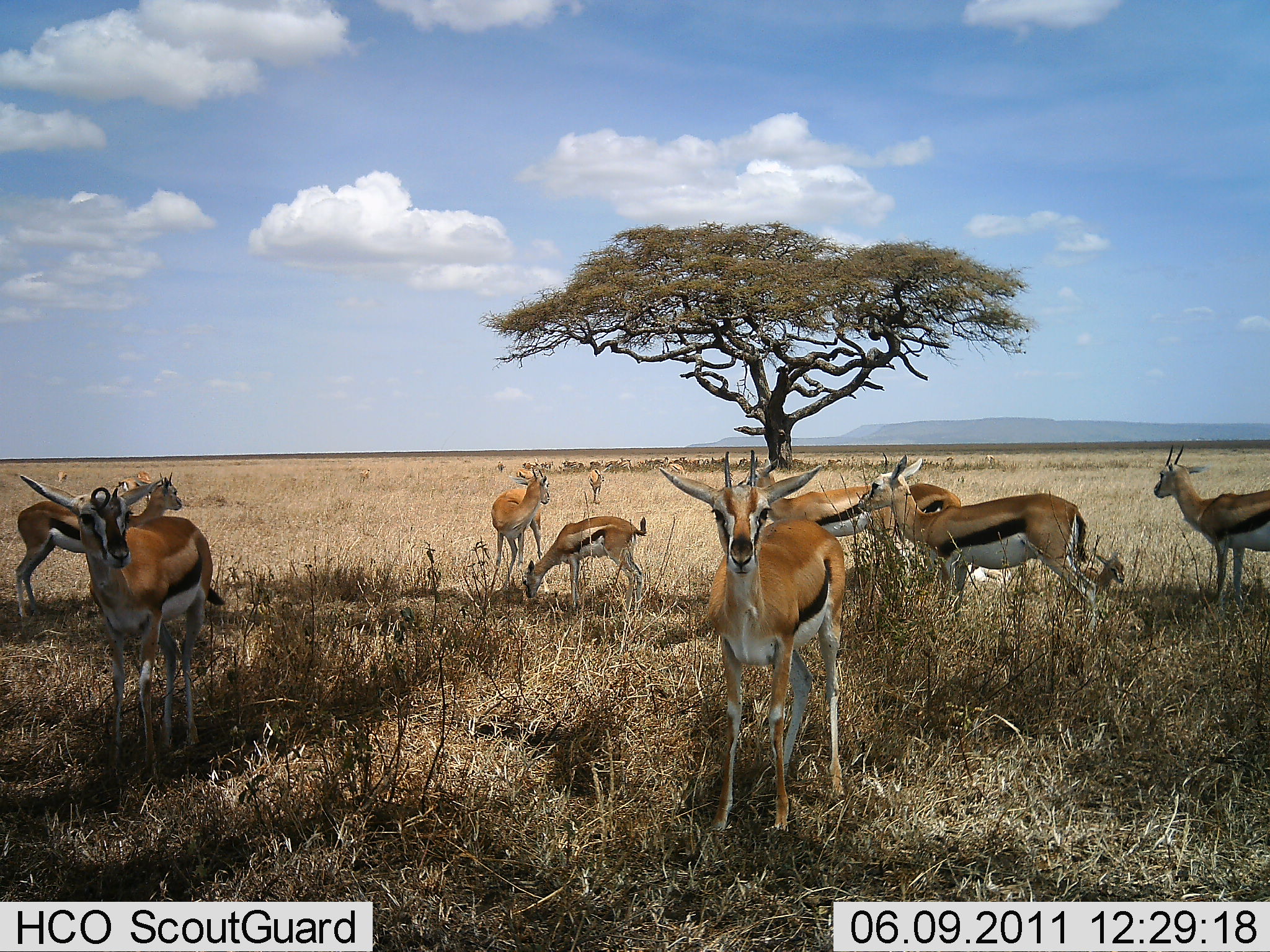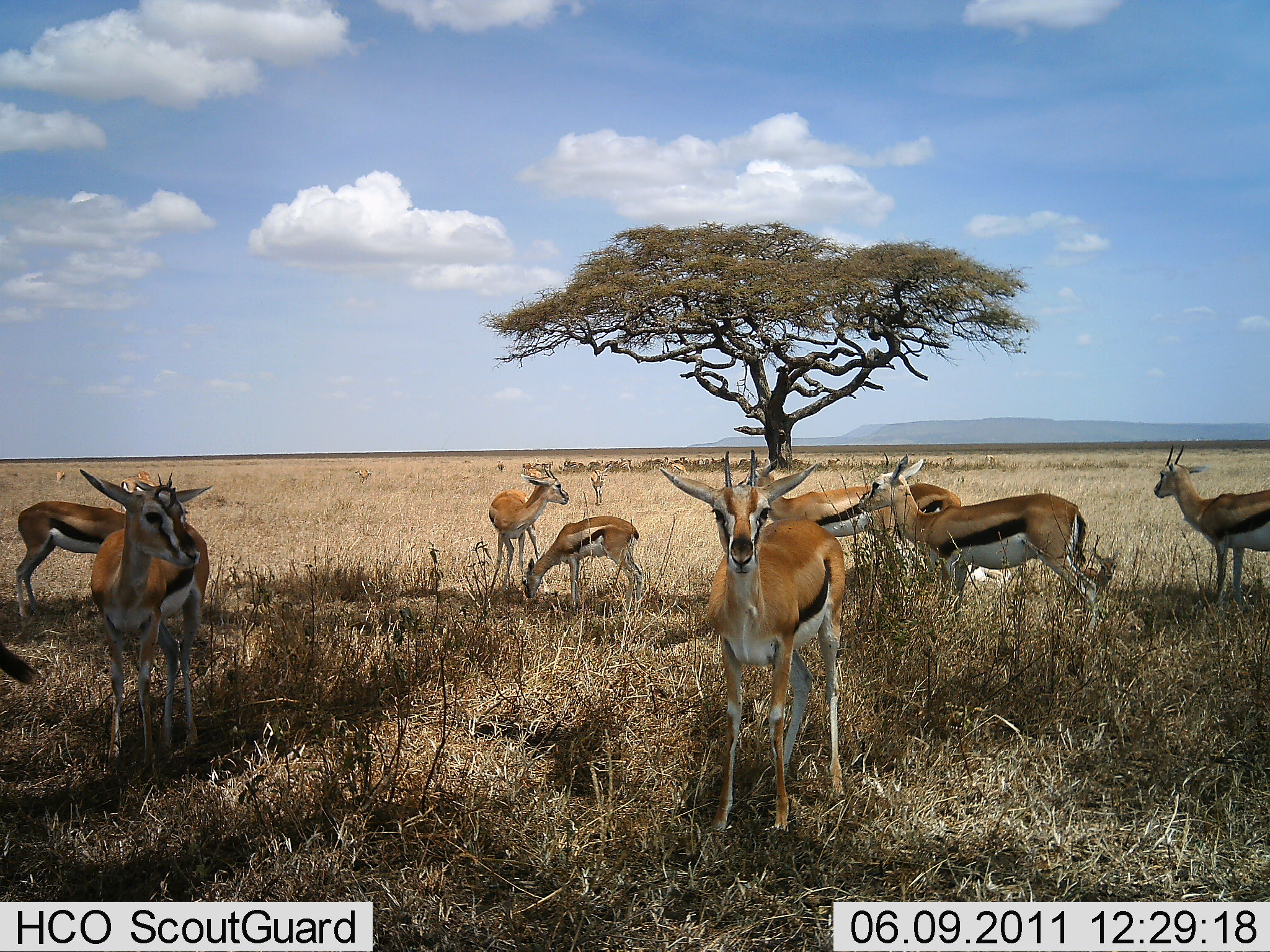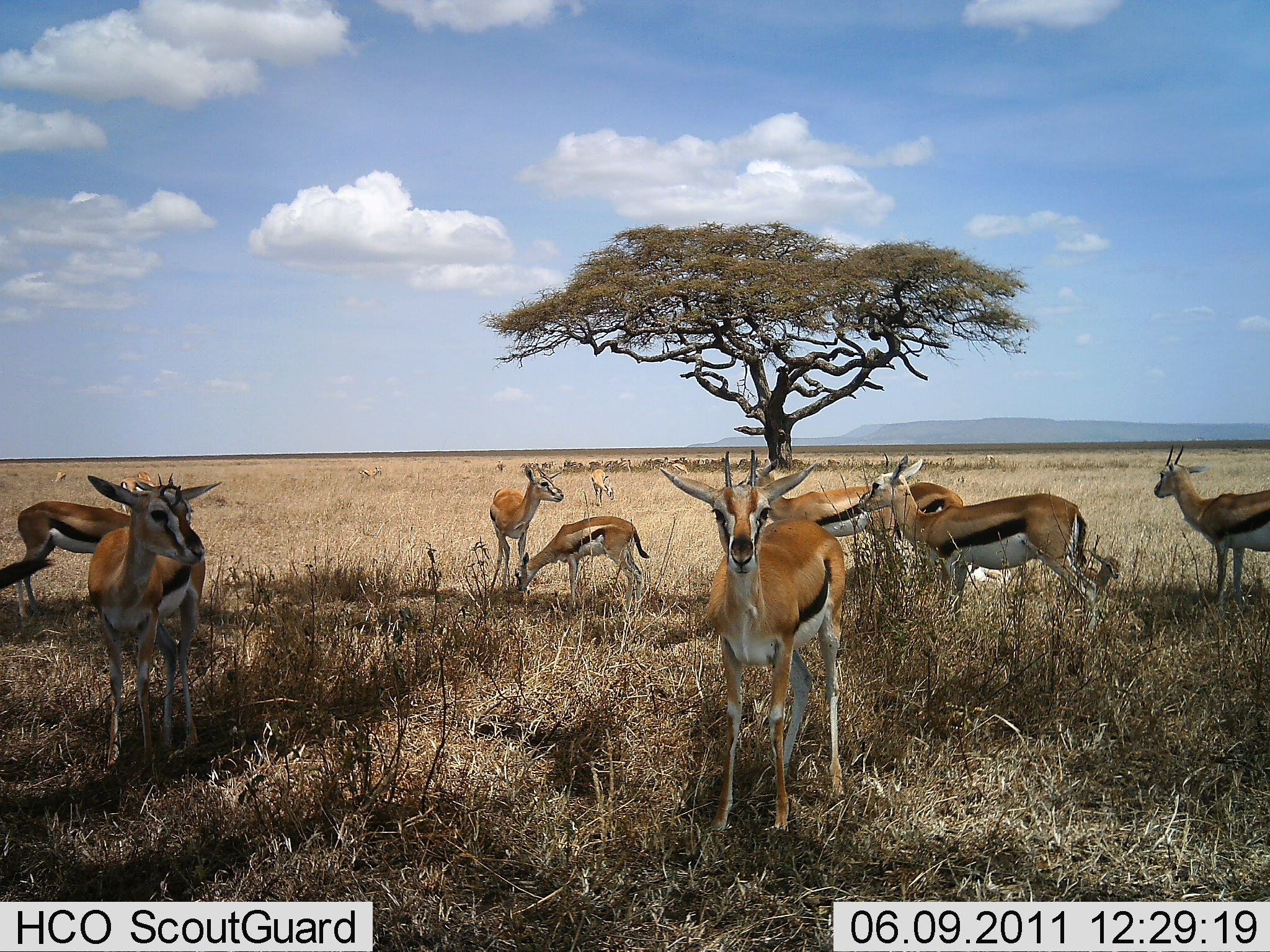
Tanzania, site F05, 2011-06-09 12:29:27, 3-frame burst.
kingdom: Animalia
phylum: Chordata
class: Mammalia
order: Artiodactyla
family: Bovidae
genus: Eudorcas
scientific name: Eudorcas thomsonii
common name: thomson's gazelle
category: gazellethomsons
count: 10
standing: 100%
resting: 9%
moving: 0%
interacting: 0%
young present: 18%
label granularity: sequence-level